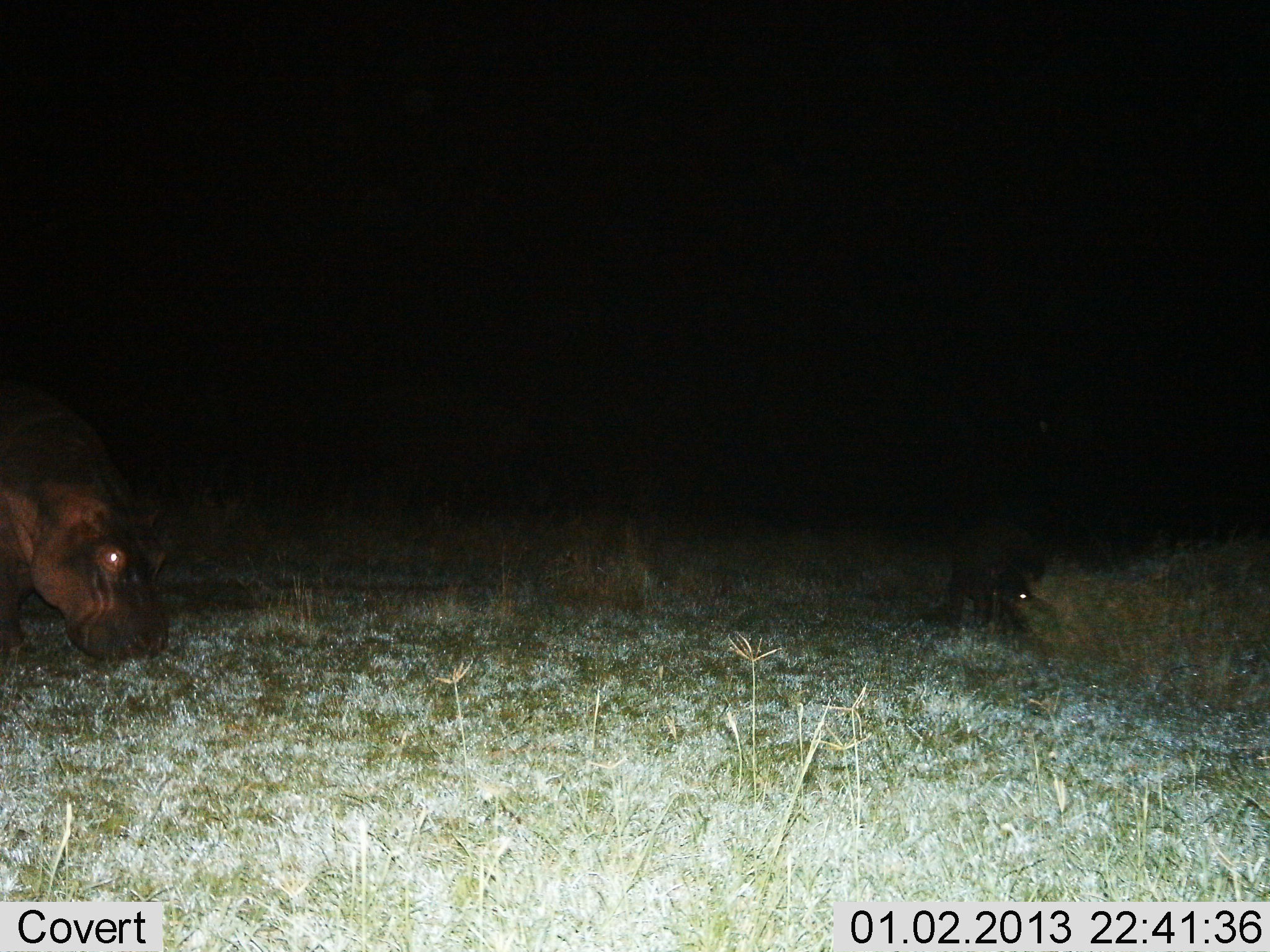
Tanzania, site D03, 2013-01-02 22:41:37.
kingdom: Animalia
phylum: Chordata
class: Mammalia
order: Artiodactyla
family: Hippopotamidae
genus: Hippopotamus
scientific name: Hippopotamus amphibius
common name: hippopotamus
Hippopotamus (Hippopotamus amphibius), count 1. Behavior (volunteer vote fractions): standing 32%, resting 0%, moving 4%, interacting 0%. Young present (vote fraction): 32%. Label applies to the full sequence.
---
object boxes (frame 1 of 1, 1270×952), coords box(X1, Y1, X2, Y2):
animal: box(0, 375, 170, 665); box(947, 524, 1057, 639)